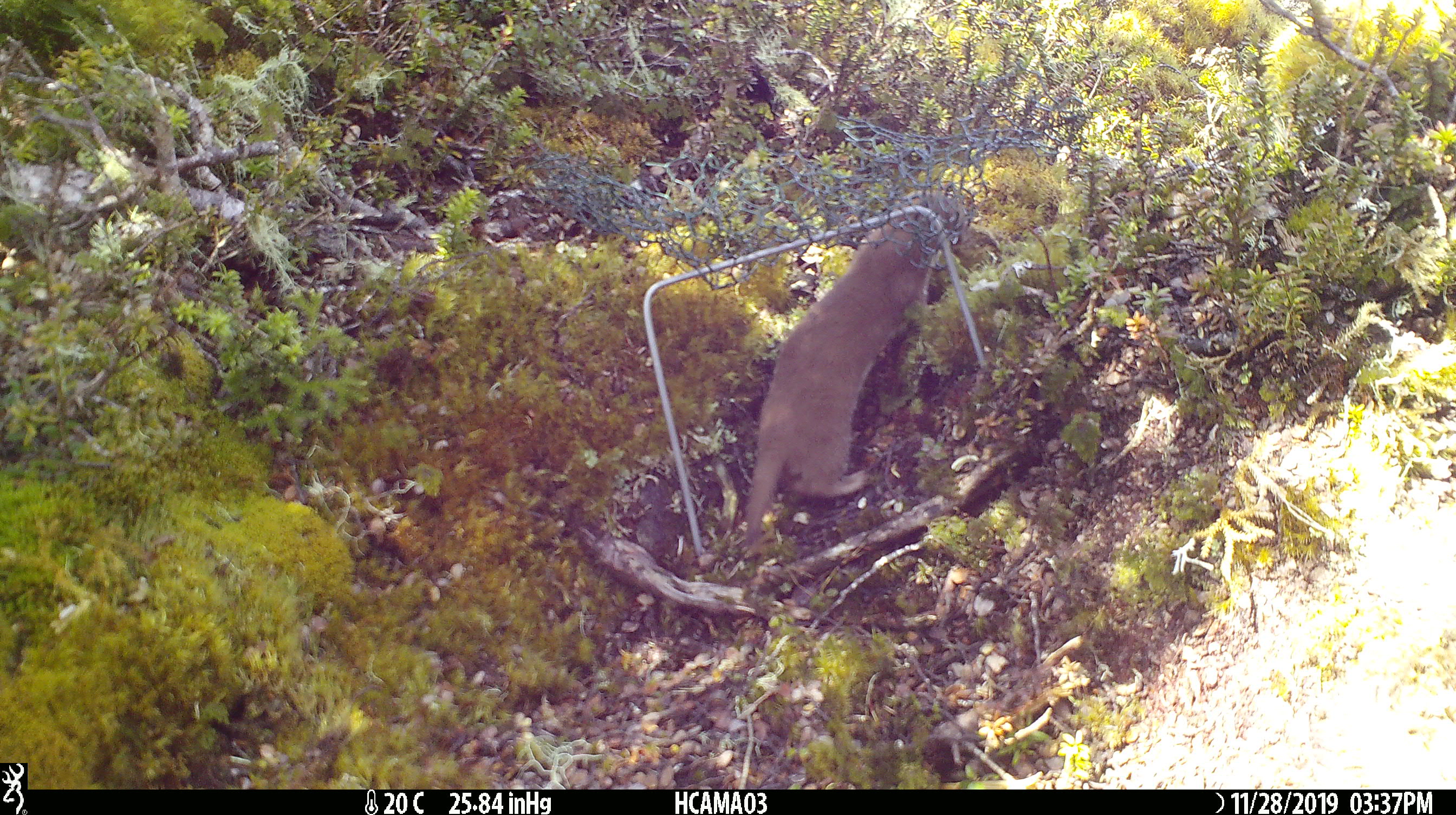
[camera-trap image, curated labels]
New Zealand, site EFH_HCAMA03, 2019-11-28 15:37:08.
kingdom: Animalia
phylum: Chordata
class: Mammalia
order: Carnivora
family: Mustelidae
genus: Mustela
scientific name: Mustela nivalis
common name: least weasel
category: weasel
Weasel (least weasel) (Mustela nivalis).